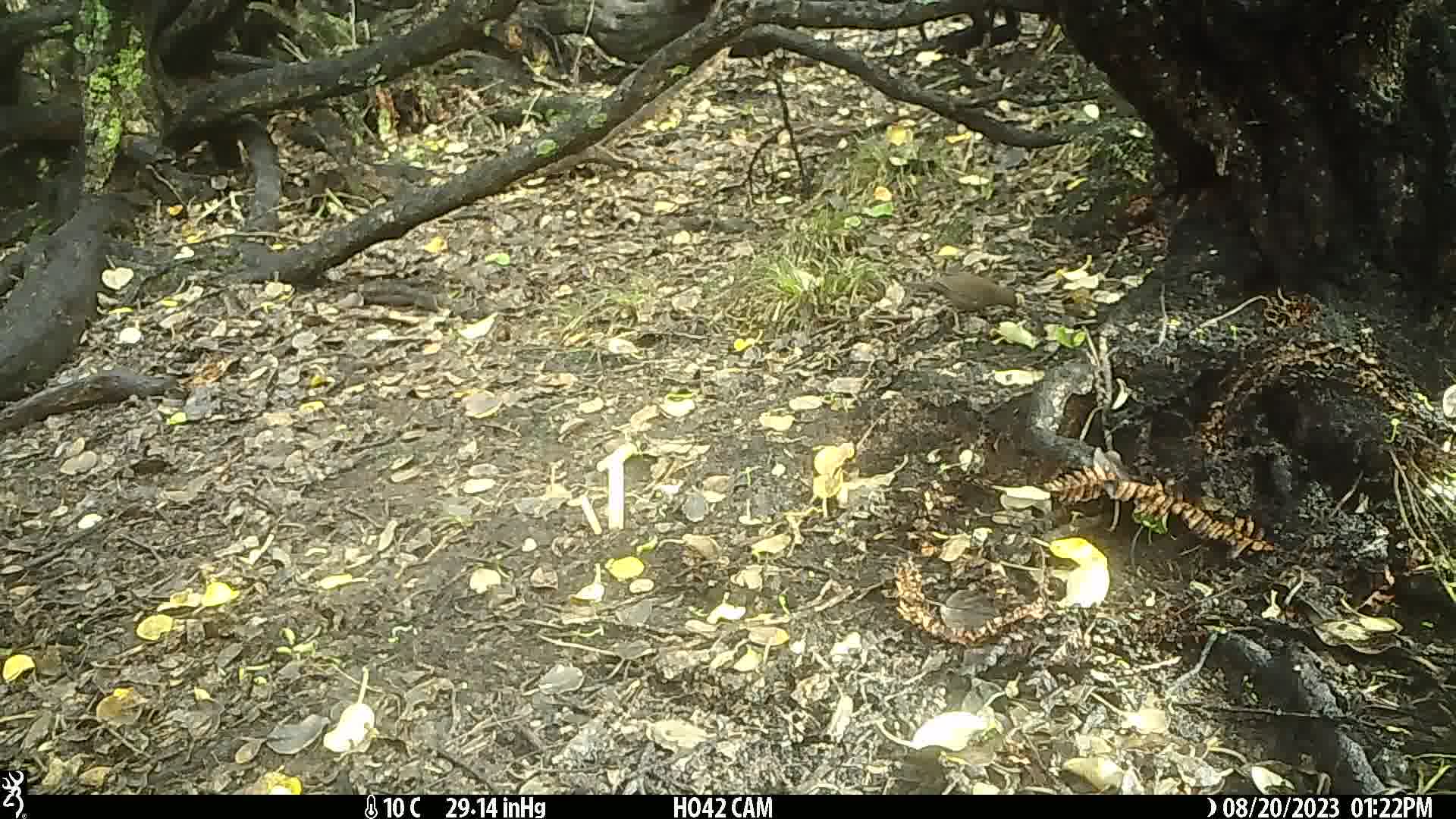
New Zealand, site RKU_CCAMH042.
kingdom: Animalia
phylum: Chordata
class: Aves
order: Passeriformes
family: Turdidae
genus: Turdus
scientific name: Turdus merula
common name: eurasian blackbird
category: blackbird